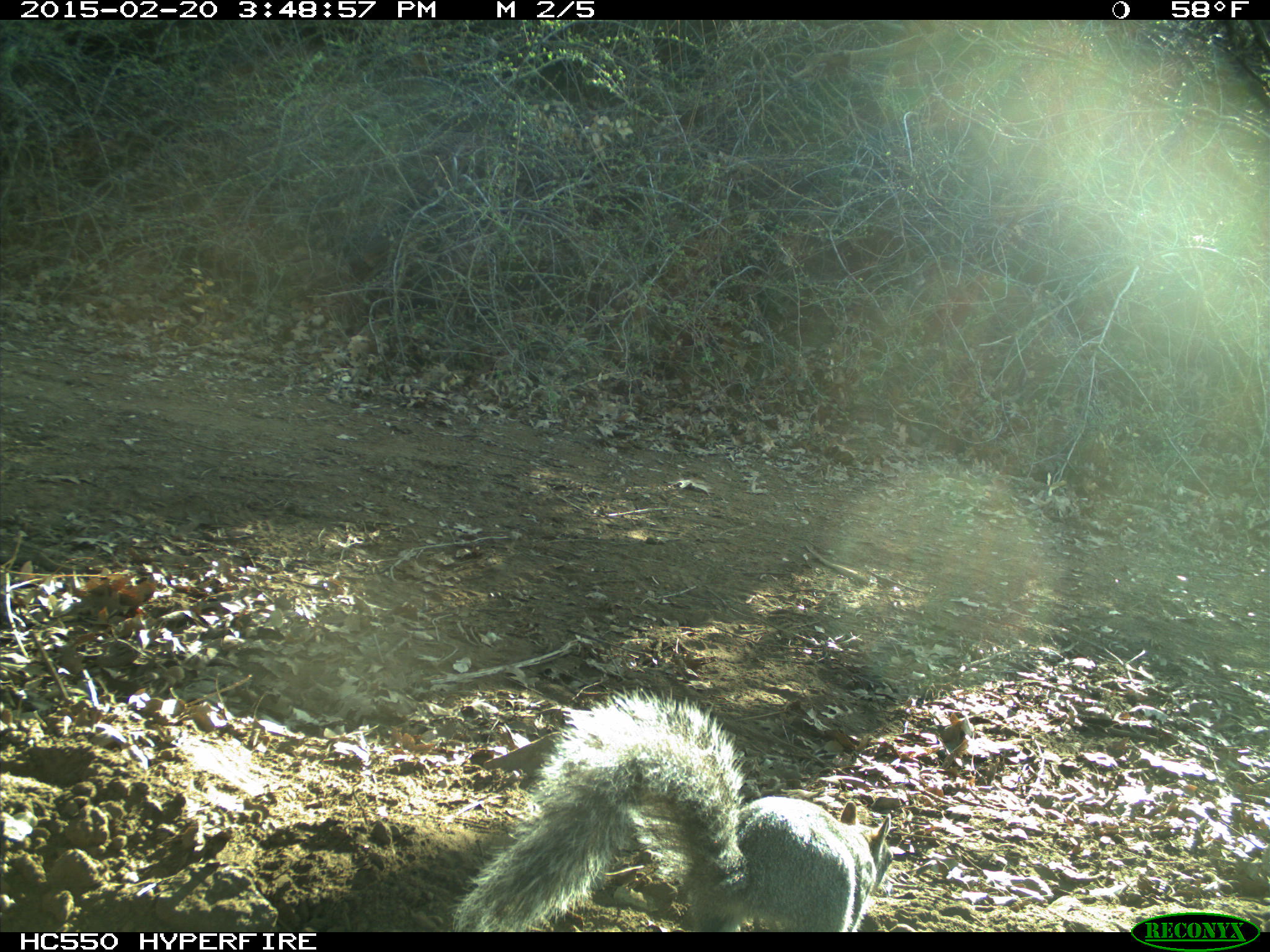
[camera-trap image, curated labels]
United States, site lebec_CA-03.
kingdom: Animalia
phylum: Chordata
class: Mammalia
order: Rodentia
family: Sciuridae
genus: Sciurus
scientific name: Sciurus carolinensis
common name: eastern gray squirrel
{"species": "Sciurus carolinensis (eastern gray squirrel)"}